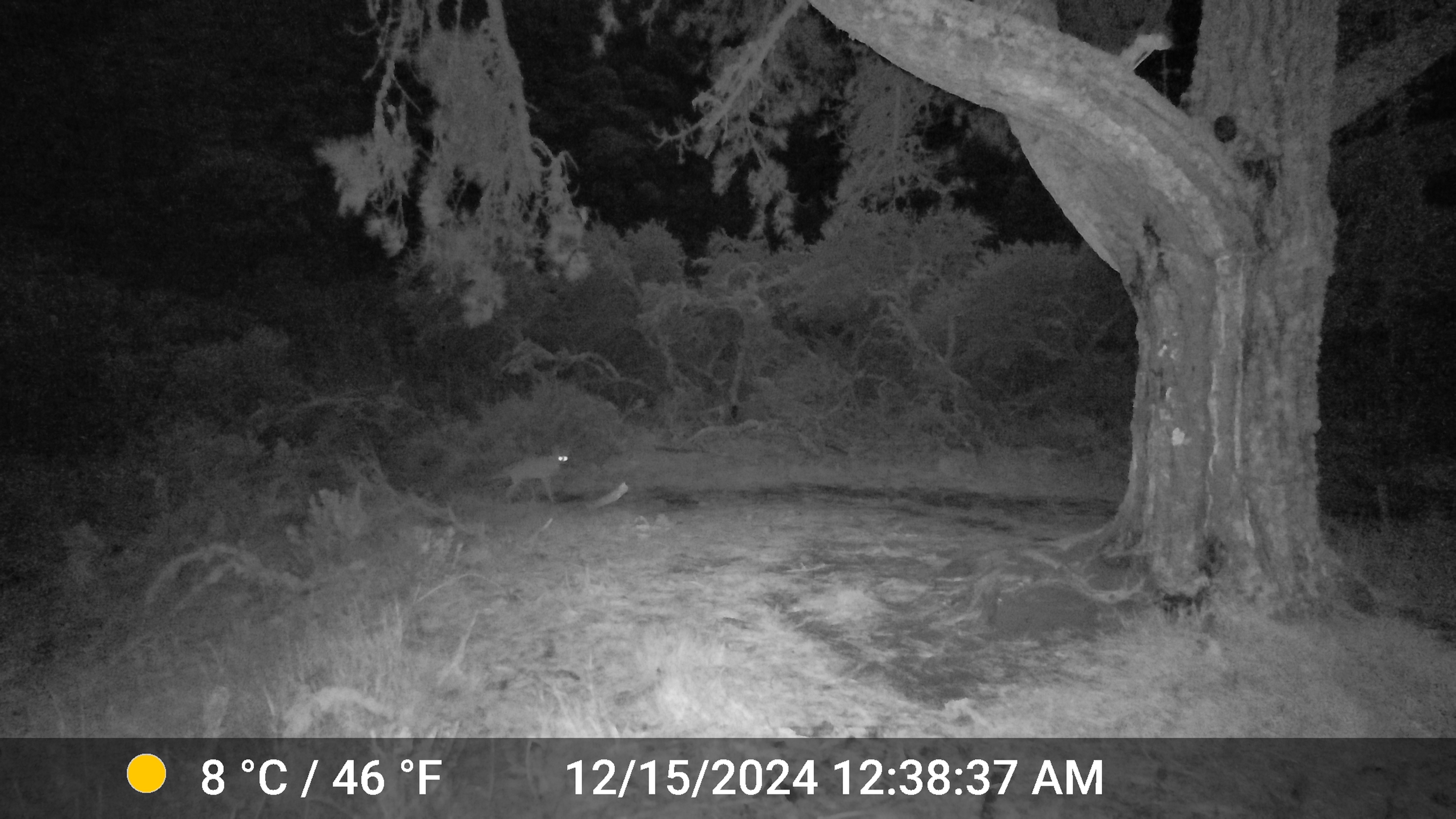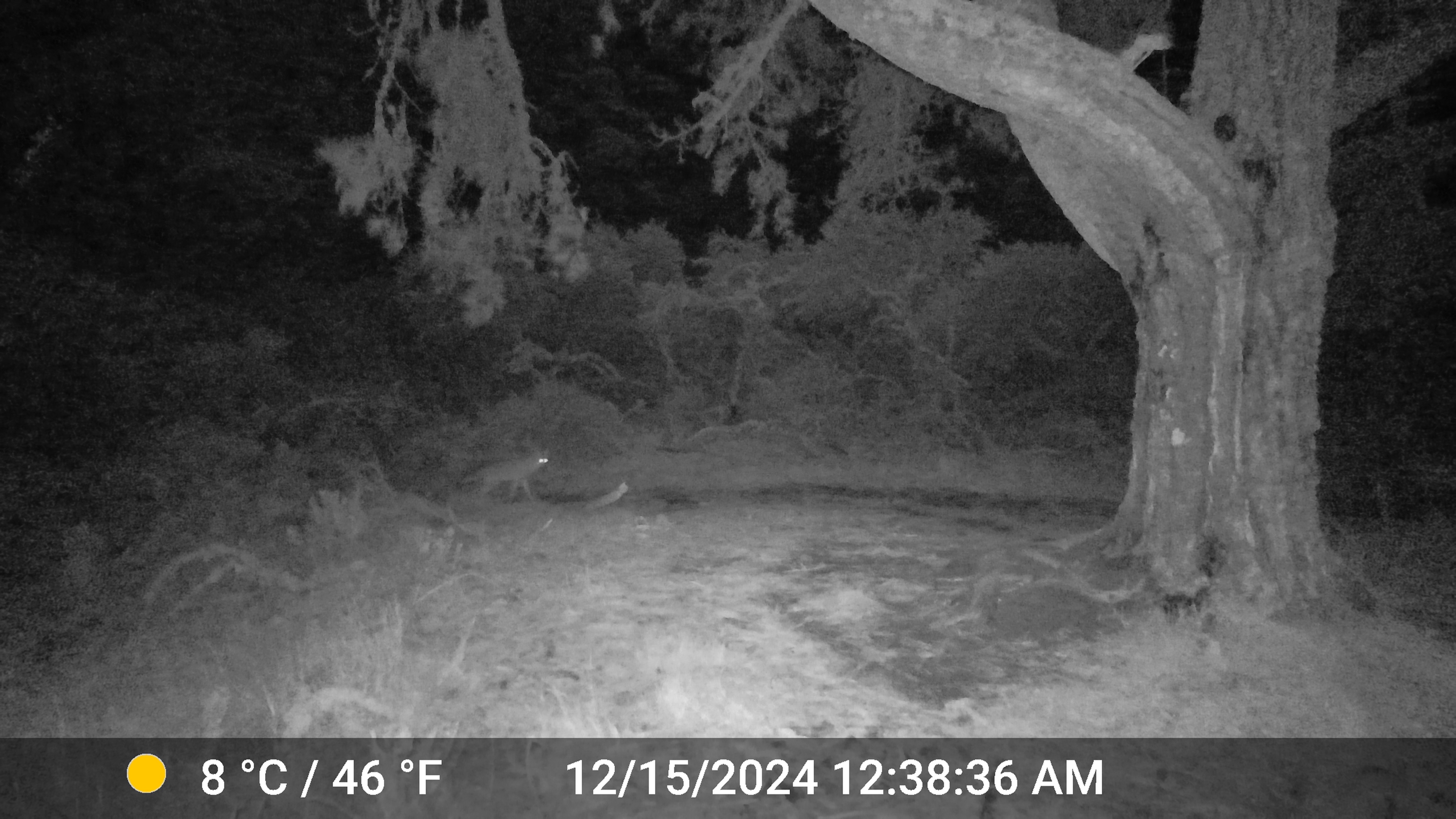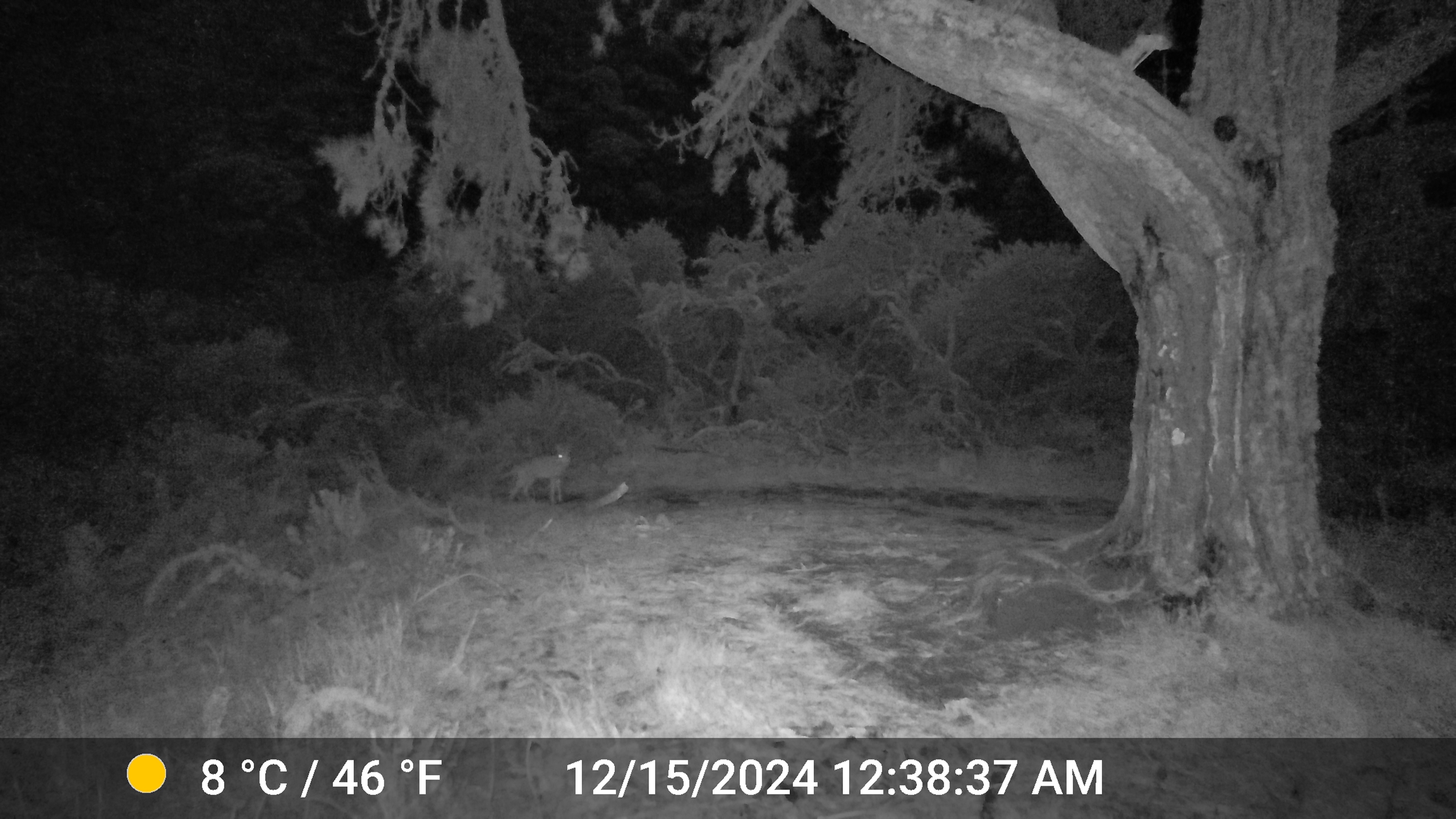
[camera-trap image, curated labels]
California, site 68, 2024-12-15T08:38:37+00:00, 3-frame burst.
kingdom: Animalia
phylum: Chordata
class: Mammalia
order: Carnivora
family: Canidae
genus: Canis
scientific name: Canis latrans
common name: coyote